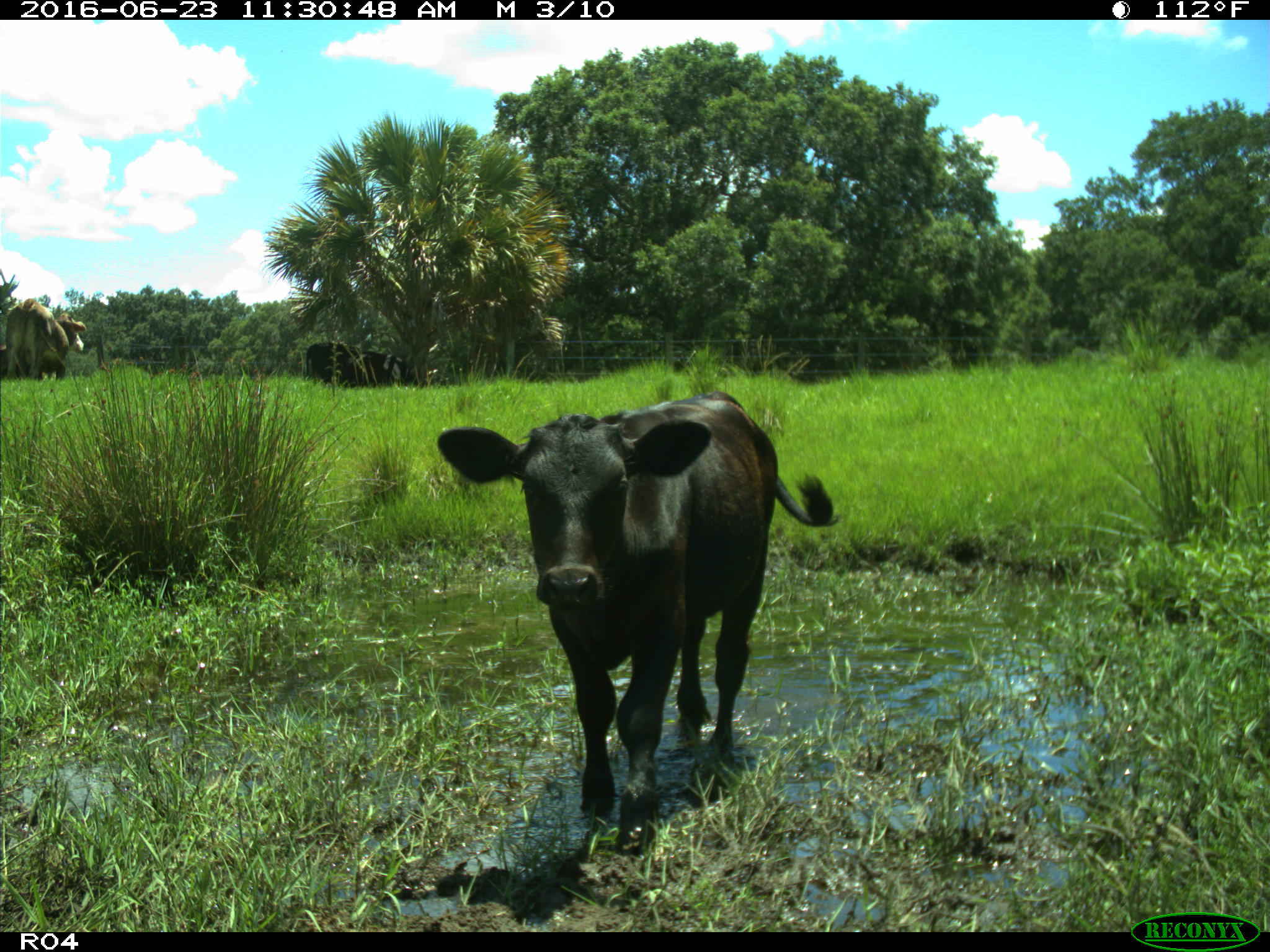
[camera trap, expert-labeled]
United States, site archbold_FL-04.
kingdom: Animalia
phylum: Chordata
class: Mammalia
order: Artiodactyla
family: Bovidae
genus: Bos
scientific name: Bos taurus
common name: domestic cow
Bos taurus (domestic cow).